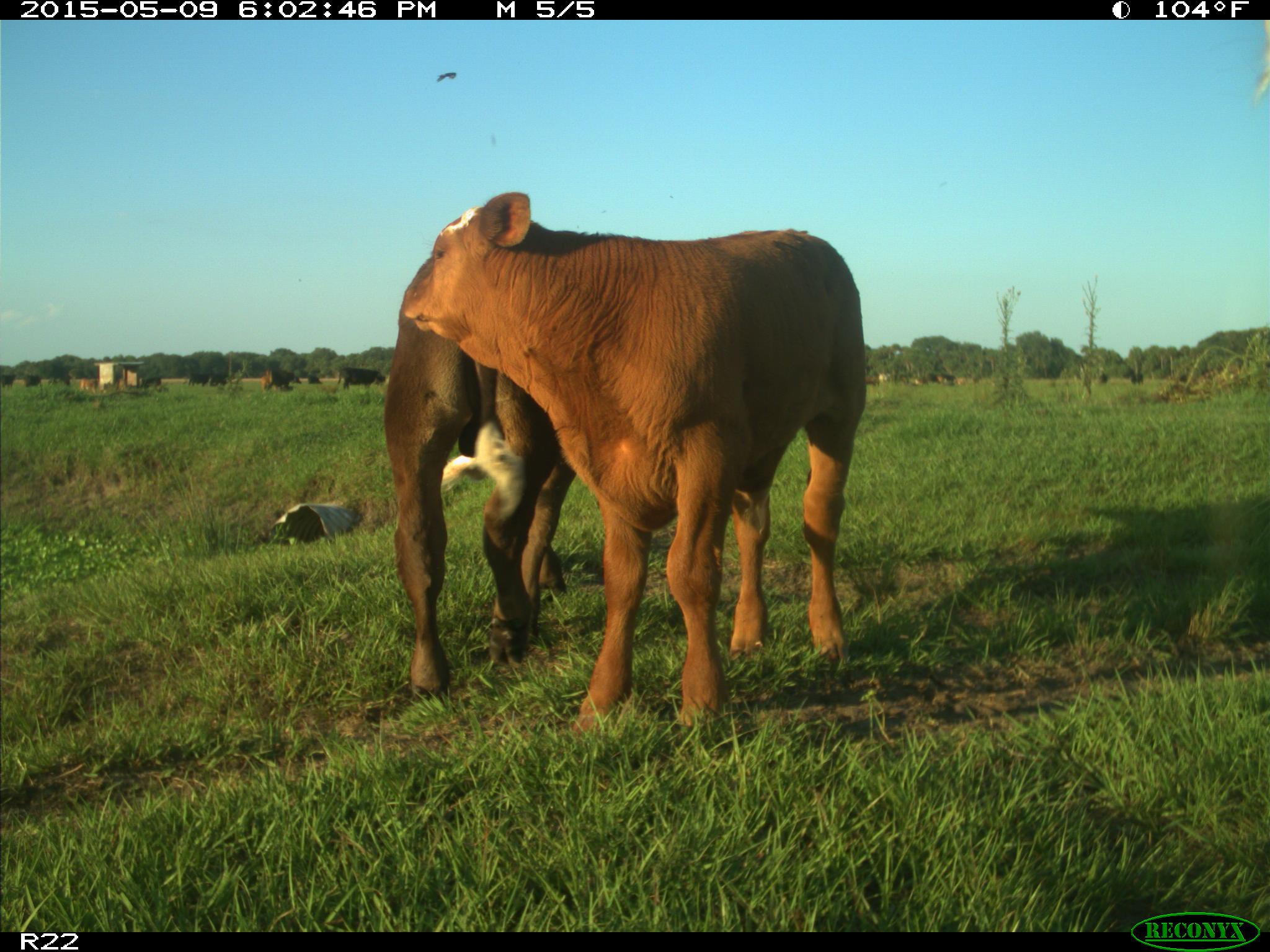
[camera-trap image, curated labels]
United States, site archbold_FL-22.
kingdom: Animalia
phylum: Chordata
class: Mammalia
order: Artiodactyla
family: Bovidae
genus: Bos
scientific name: Bos taurus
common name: domestic cow